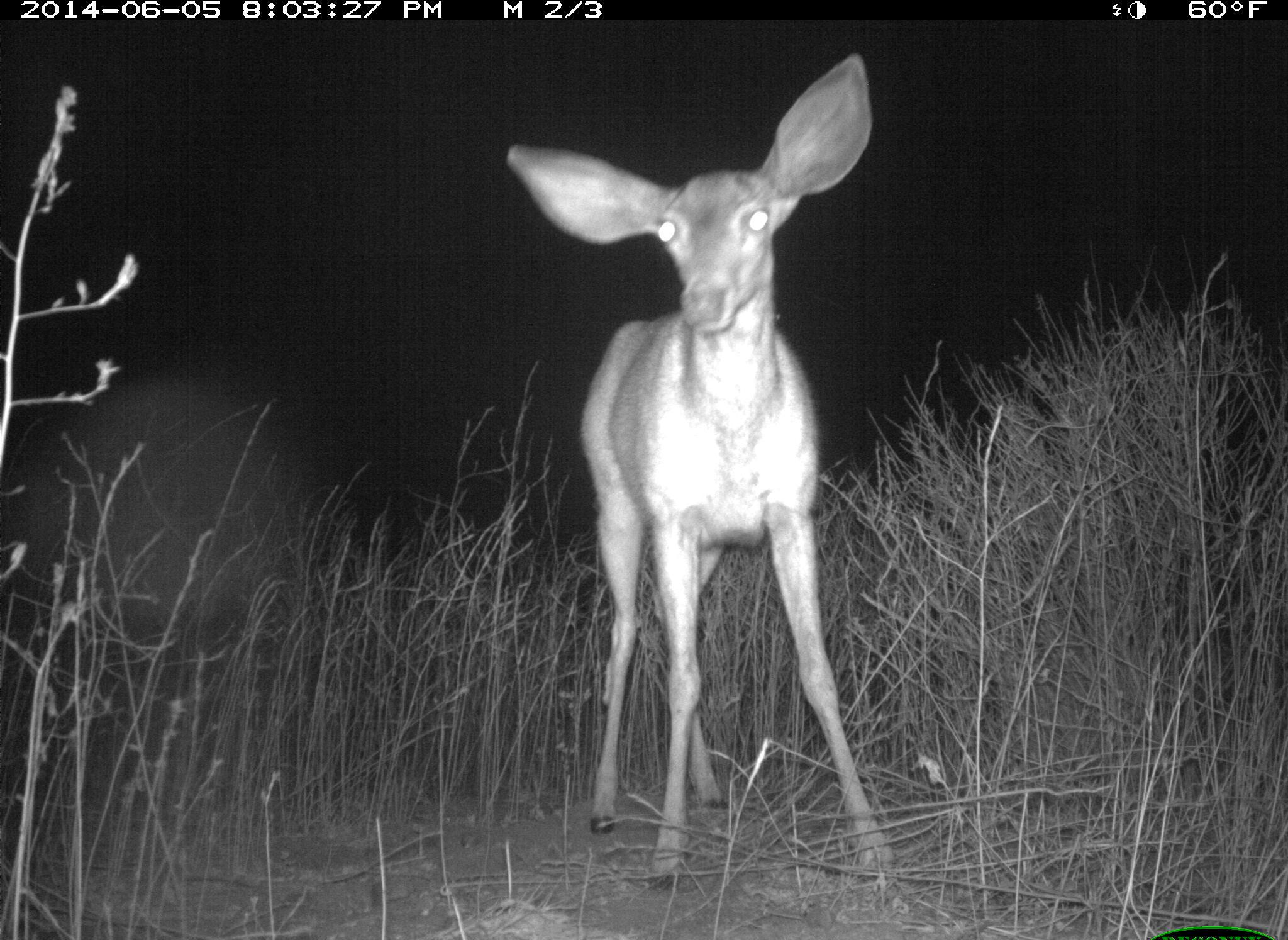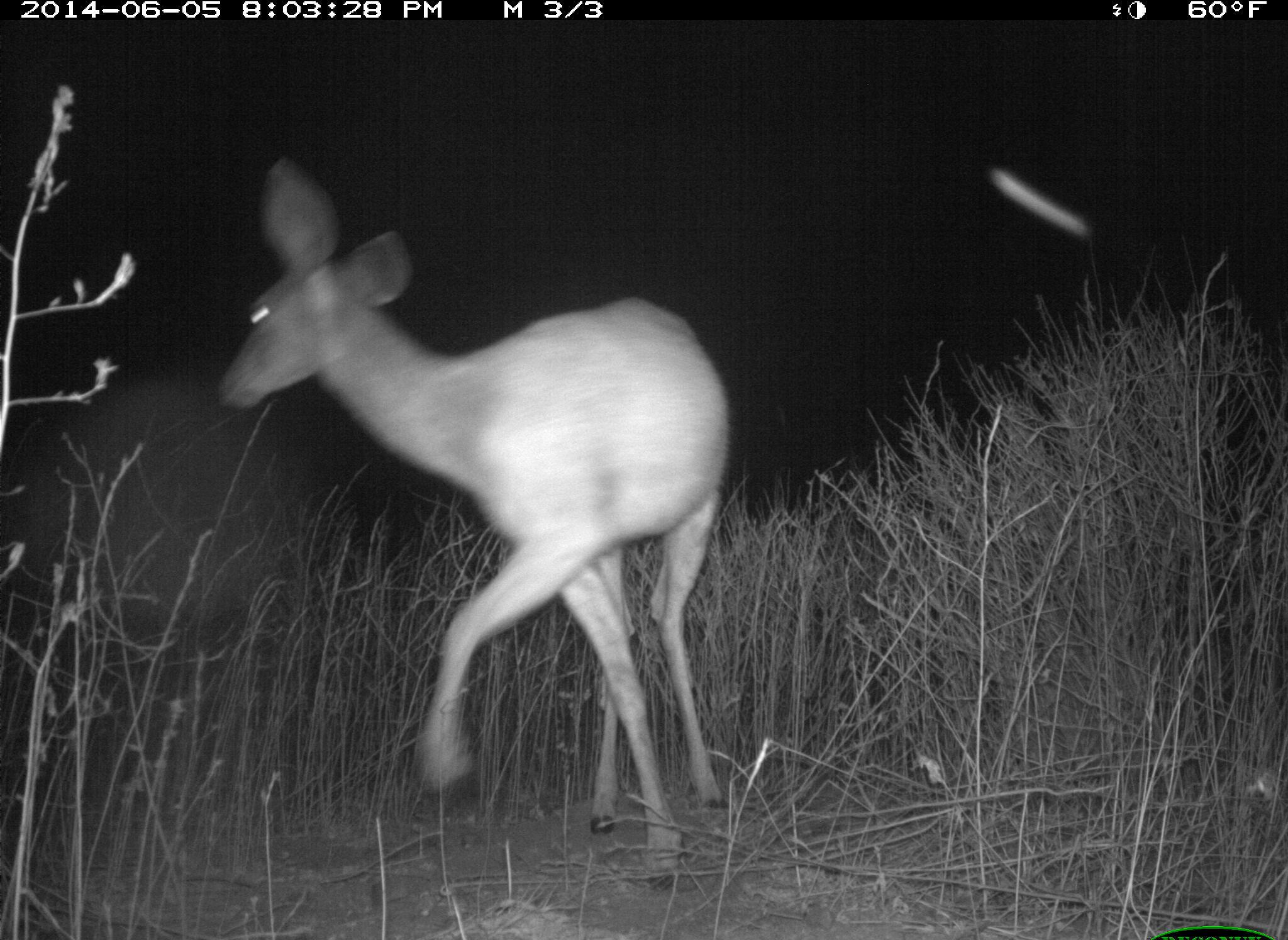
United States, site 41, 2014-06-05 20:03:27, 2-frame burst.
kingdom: Animalia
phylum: Chordata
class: Mammalia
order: Artiodactyla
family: Cervidae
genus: Odocoileus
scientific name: Odocoileus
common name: deer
Deer (Odocoileus).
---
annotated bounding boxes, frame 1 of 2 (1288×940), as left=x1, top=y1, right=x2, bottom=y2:
deer: left=506, top=52, right=896, bottom=895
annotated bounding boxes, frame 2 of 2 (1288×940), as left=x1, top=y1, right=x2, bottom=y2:
deer: left=215, top=155, right=733, bottom=890